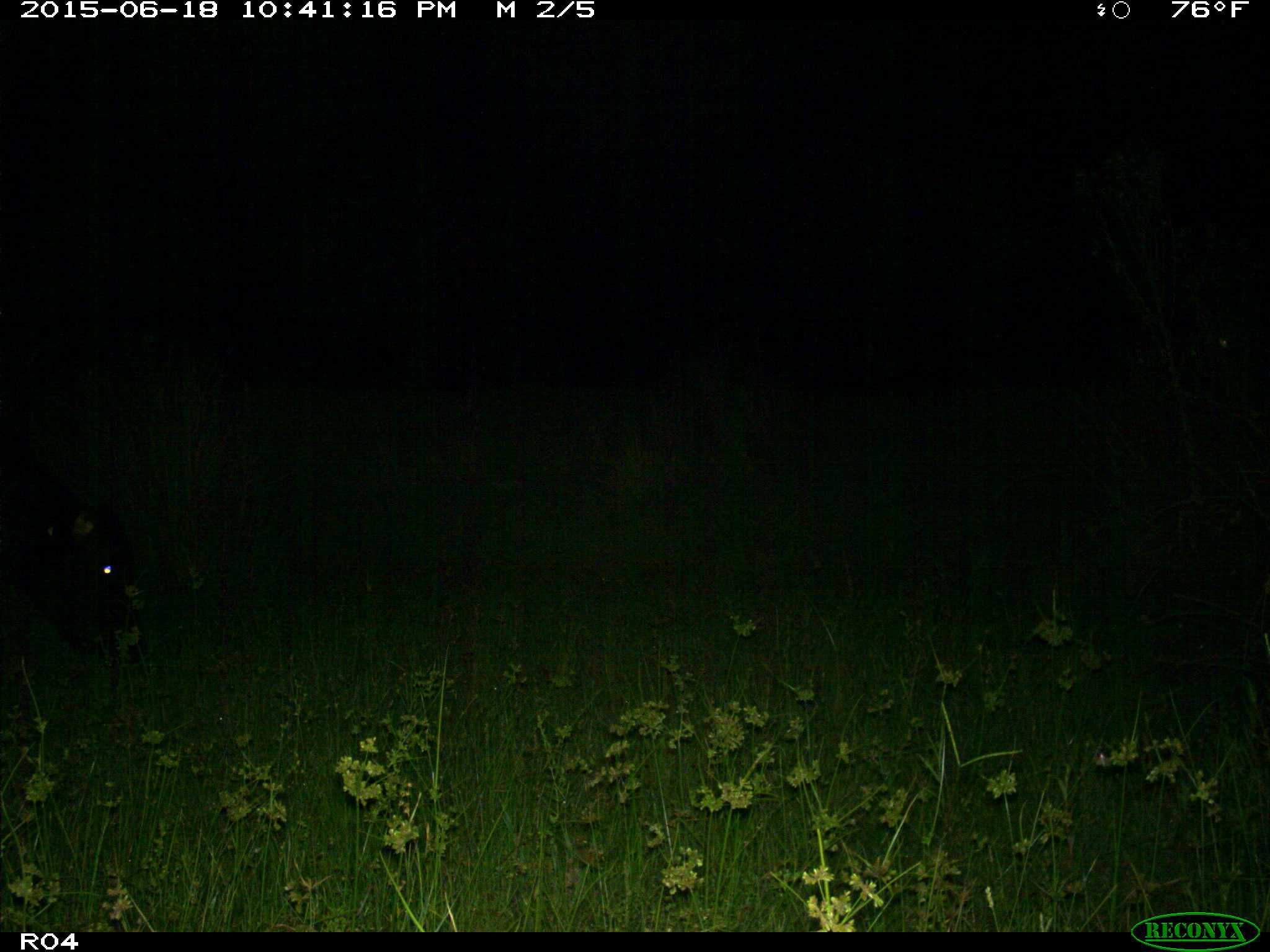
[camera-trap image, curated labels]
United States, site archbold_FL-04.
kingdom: Animalia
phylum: Chordata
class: Mammalia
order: Artiodactyla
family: Bovidae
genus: Bos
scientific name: Bos taurus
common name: domestic cow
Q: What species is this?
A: Bos taurus (domestic cow).